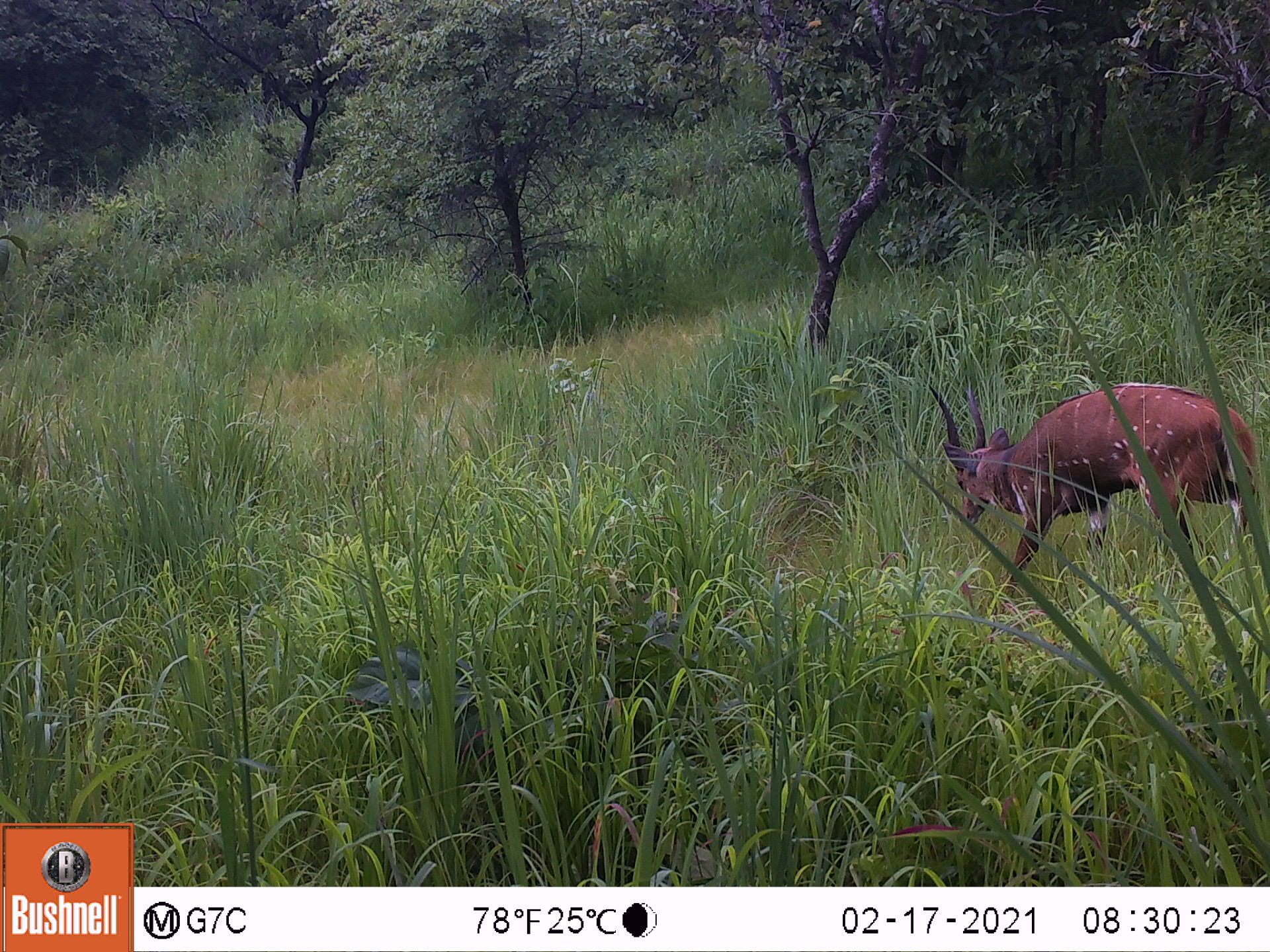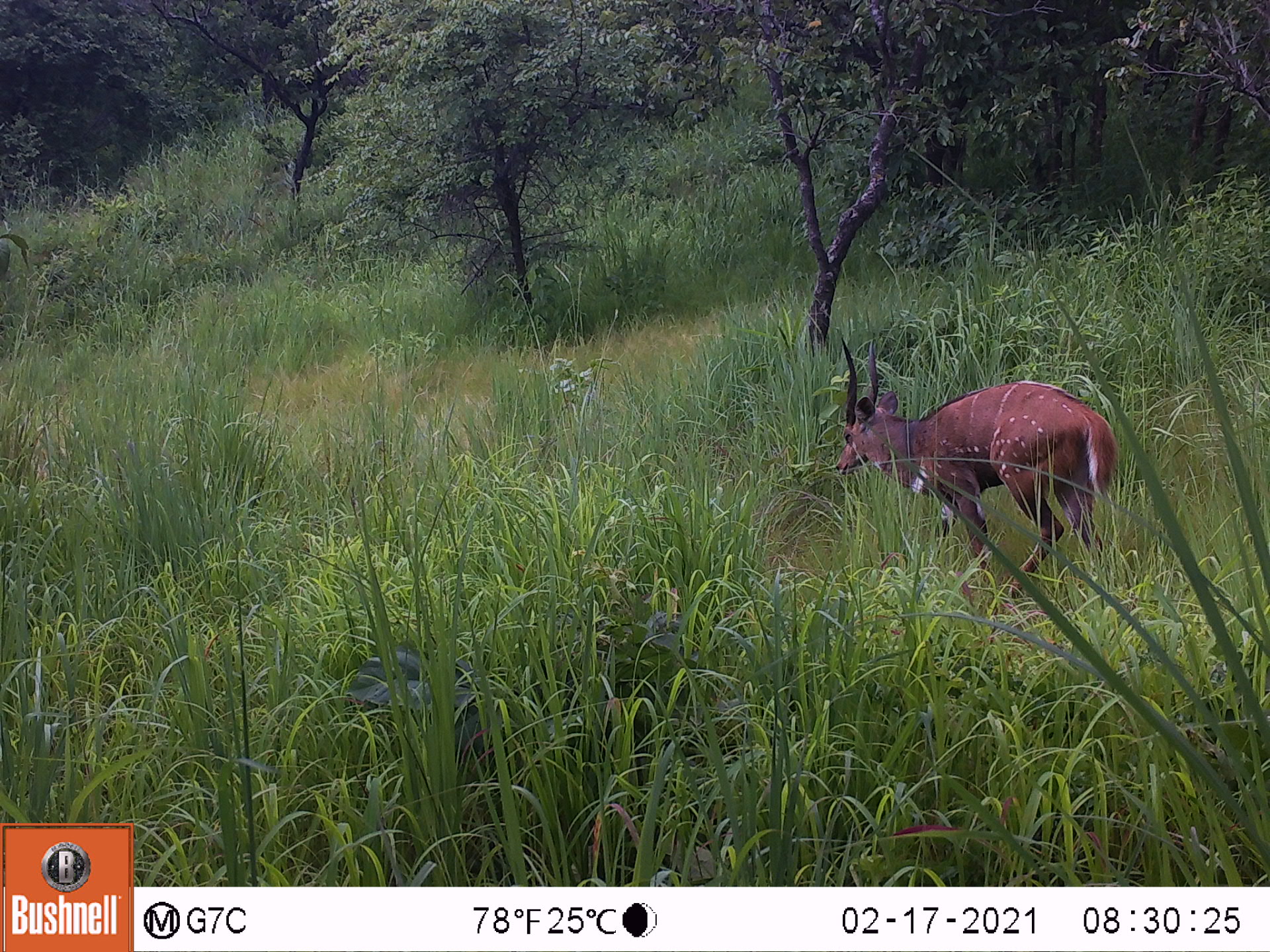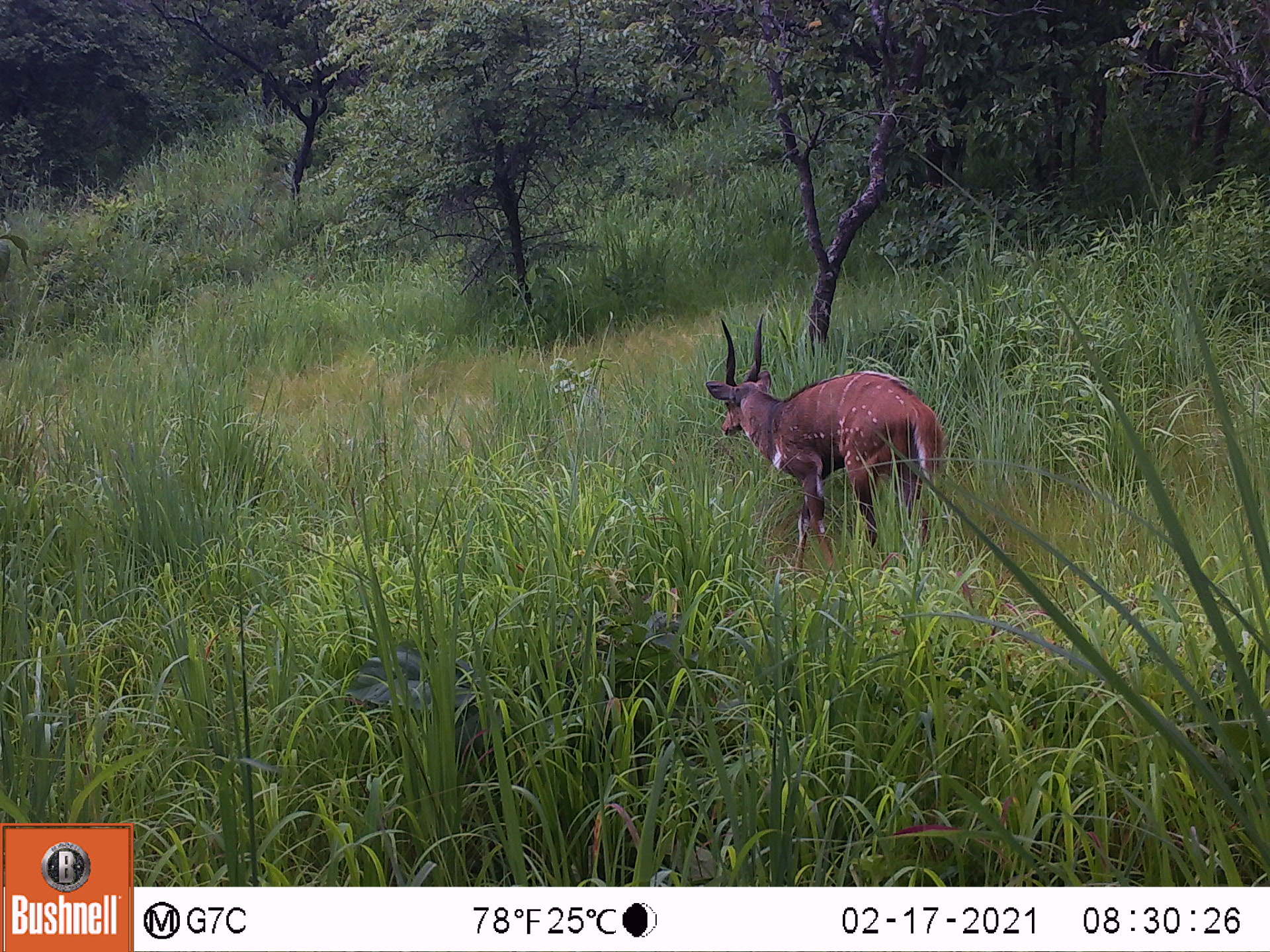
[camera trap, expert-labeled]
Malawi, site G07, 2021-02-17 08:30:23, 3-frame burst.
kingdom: Animalia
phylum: Chordata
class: Mammalia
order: Artiodactyla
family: Bovidae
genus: Tragelaphus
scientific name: Tragelaphus sylvaticus sylvaticus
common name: cape bushbuck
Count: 1.